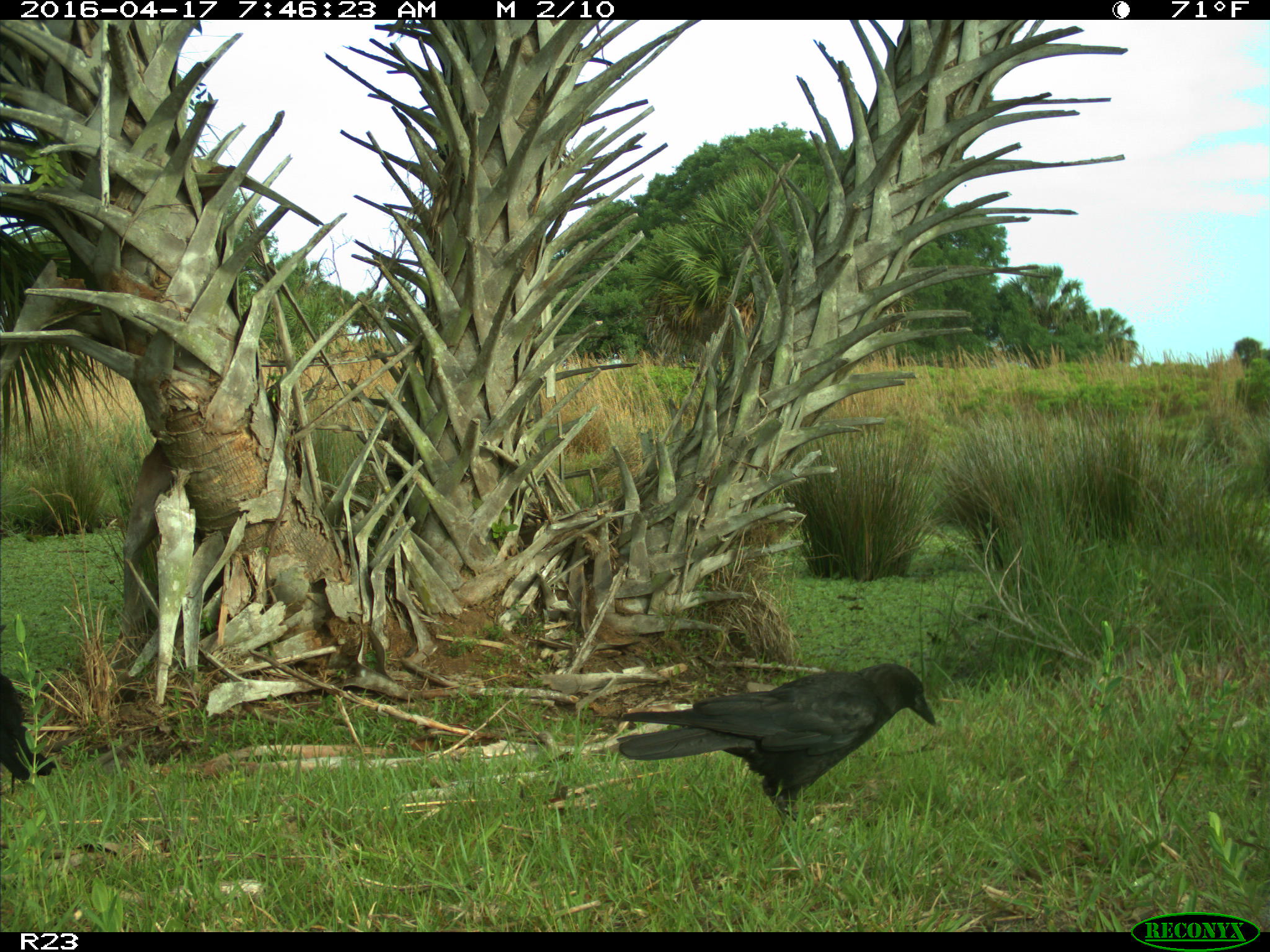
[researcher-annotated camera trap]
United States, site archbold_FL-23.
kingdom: Animalia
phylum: Chordata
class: Aves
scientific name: Aves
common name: birds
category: unidentified bird